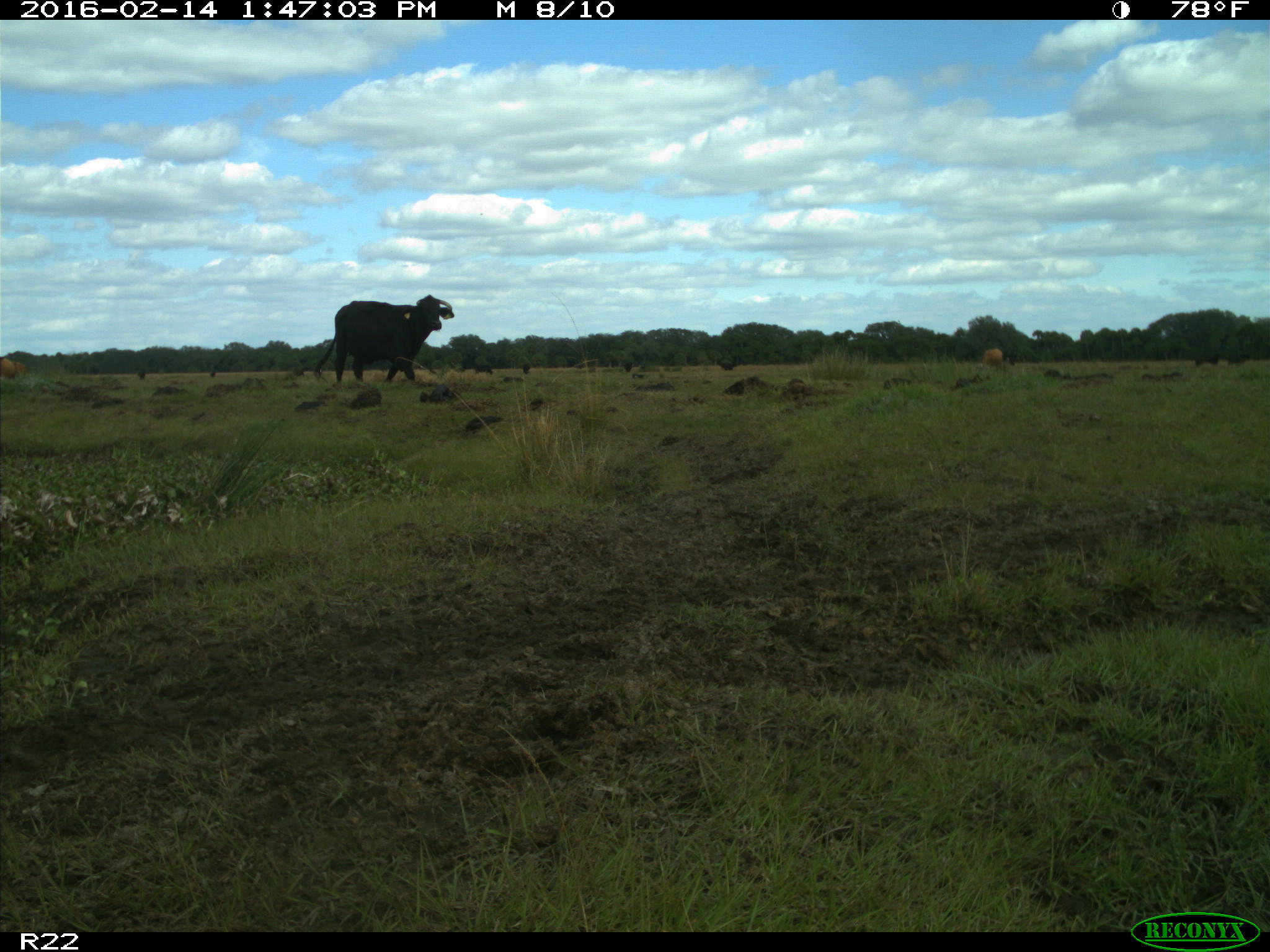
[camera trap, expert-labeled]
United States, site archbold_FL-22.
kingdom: Animalia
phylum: Chordata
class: Mammalia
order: Artiodactyla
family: Bovidae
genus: Bos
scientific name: Bos taurus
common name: domestic cow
Bos taurus (domestic cow).